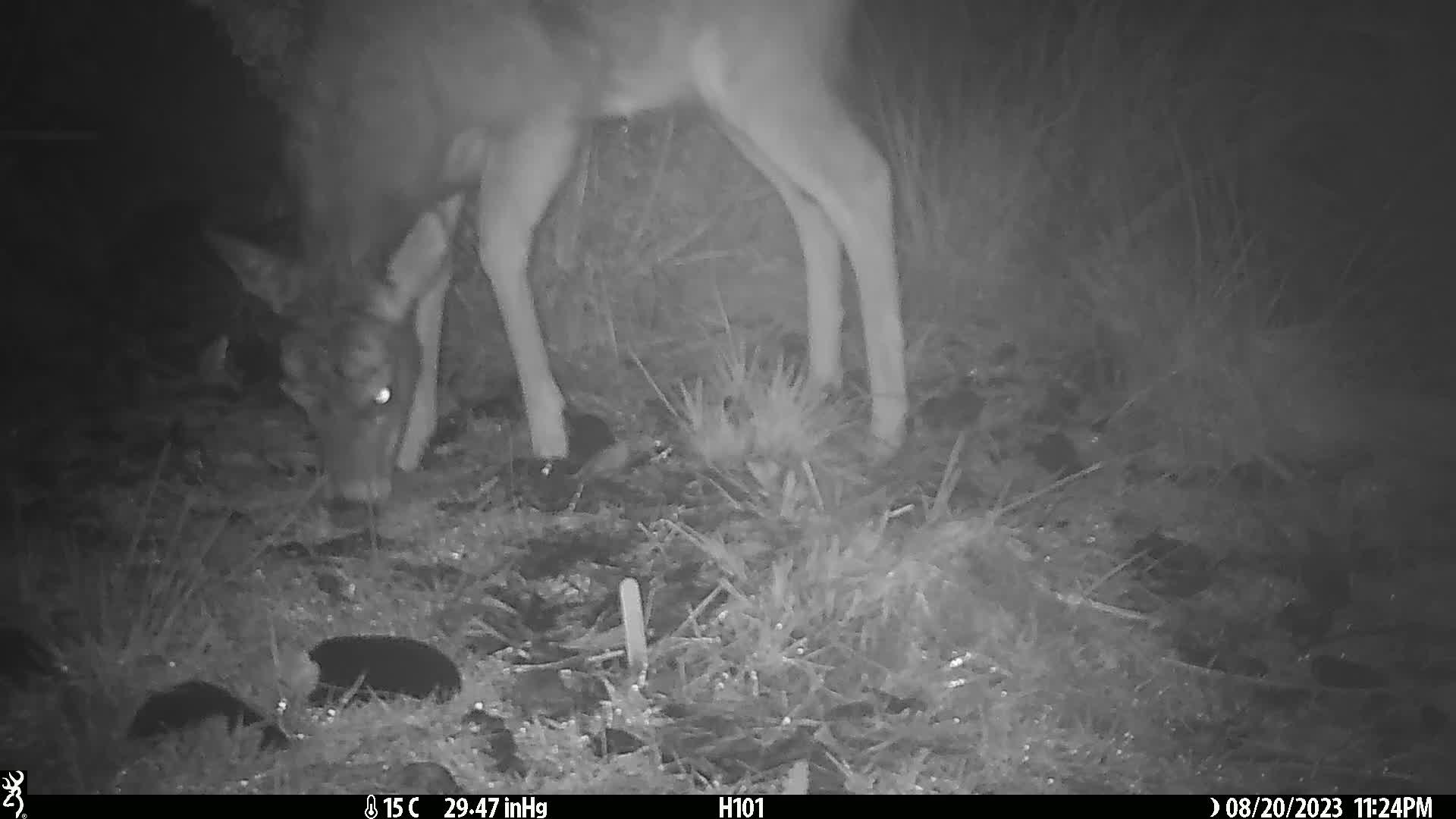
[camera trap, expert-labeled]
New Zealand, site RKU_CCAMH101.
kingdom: Animalia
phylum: Chordata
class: Mammalia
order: Artiodactyla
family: Cervidae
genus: Odocoileus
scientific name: Odocoileus virginianus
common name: white-tailed deer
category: white tailed deer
White tailed deer (white-tailed deer) (Odocoileus virginianus).